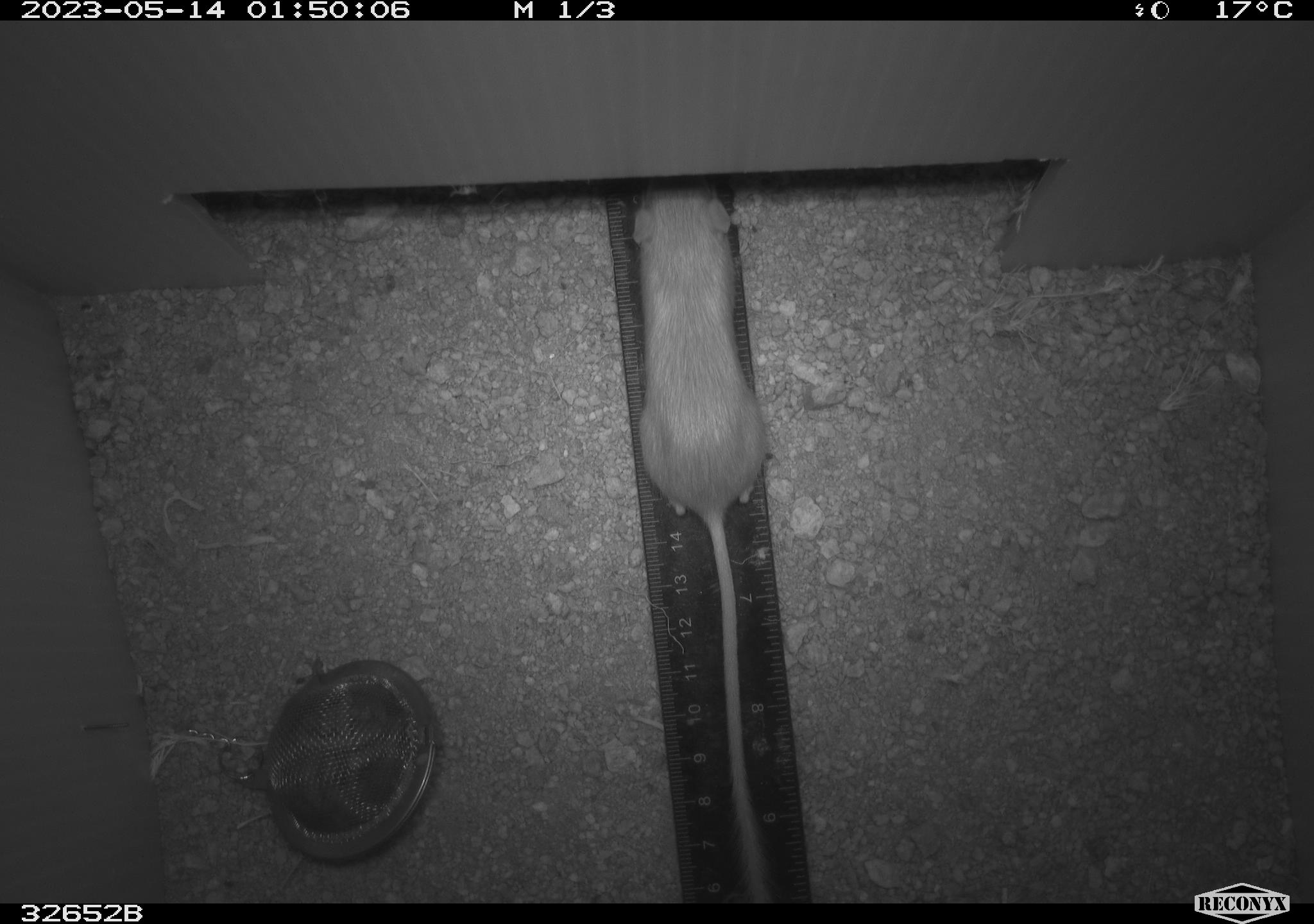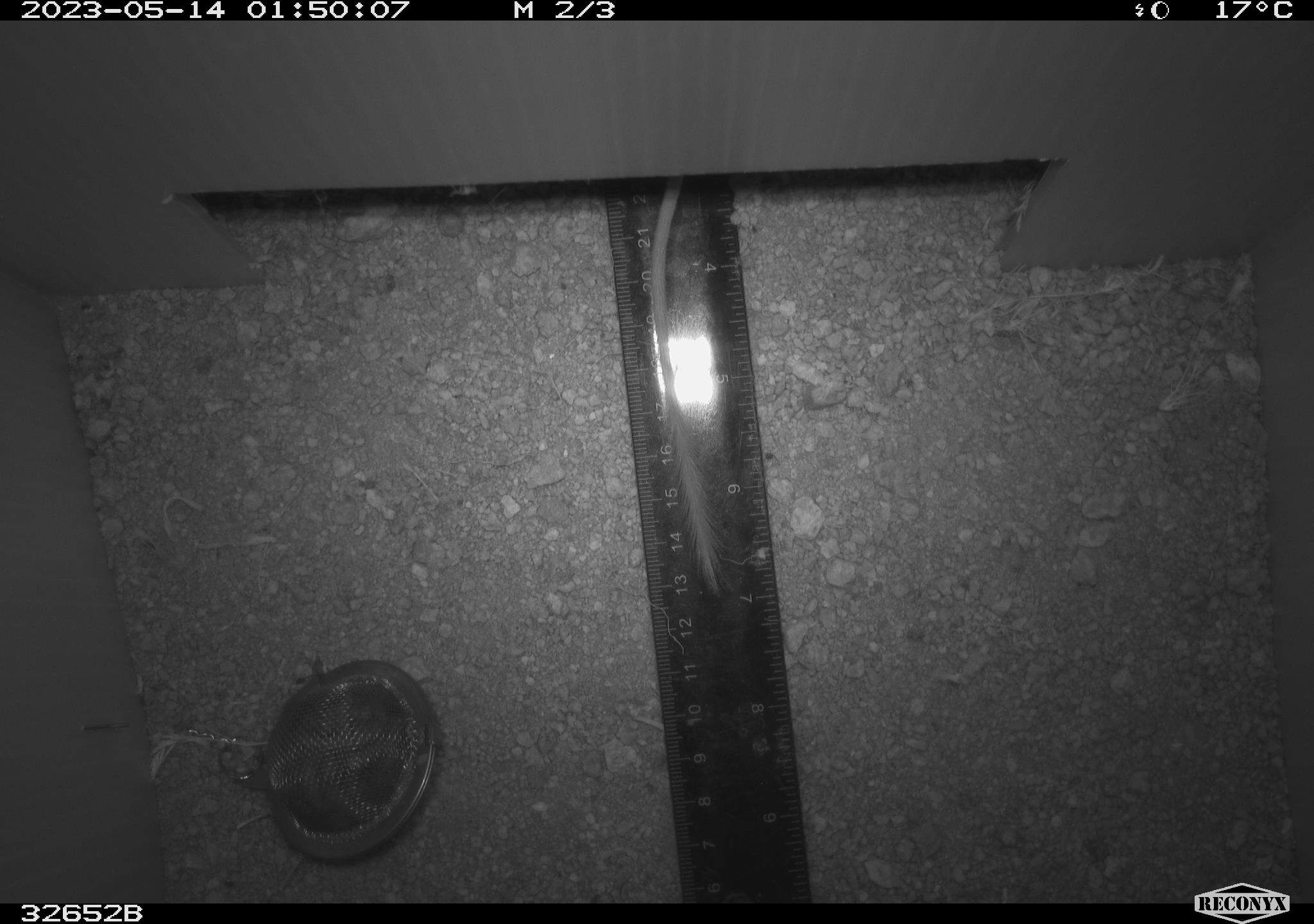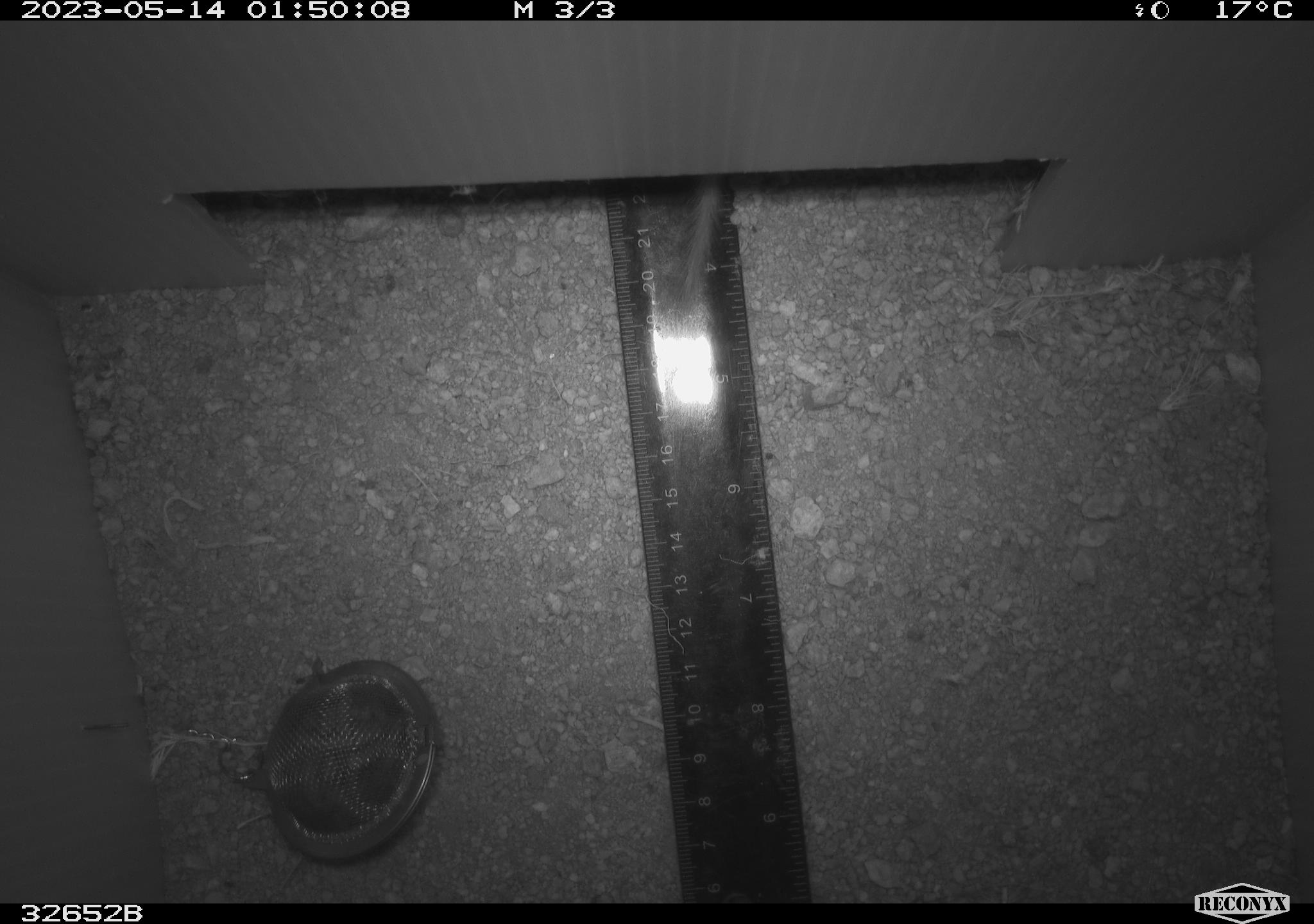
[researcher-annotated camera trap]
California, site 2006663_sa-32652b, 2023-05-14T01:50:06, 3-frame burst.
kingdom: Animalia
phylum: Chordata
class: Mammalia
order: Rodentia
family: Heteromyidae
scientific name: Heteromyidae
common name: kangaroo rats and pocket mice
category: heteromyidae family